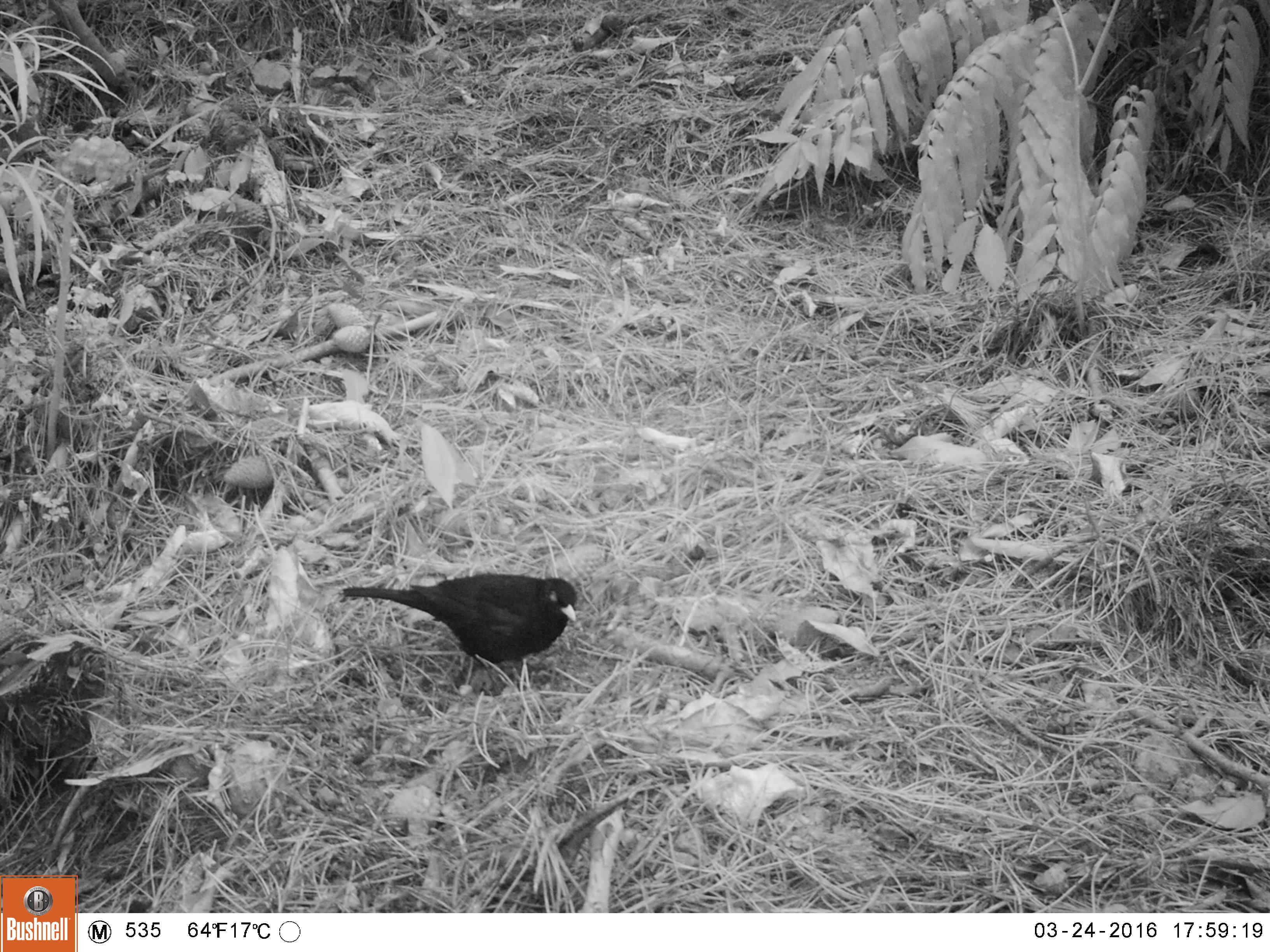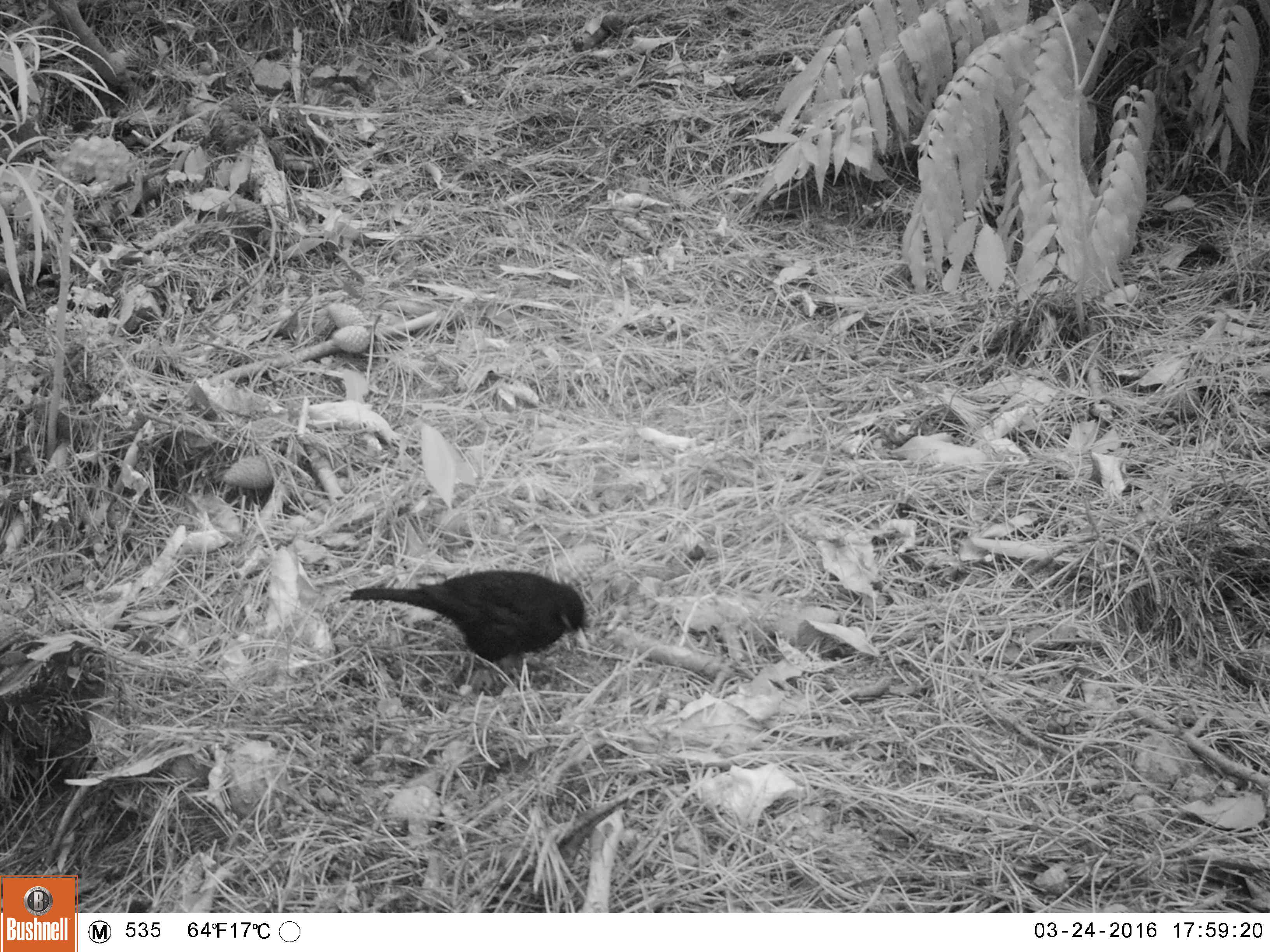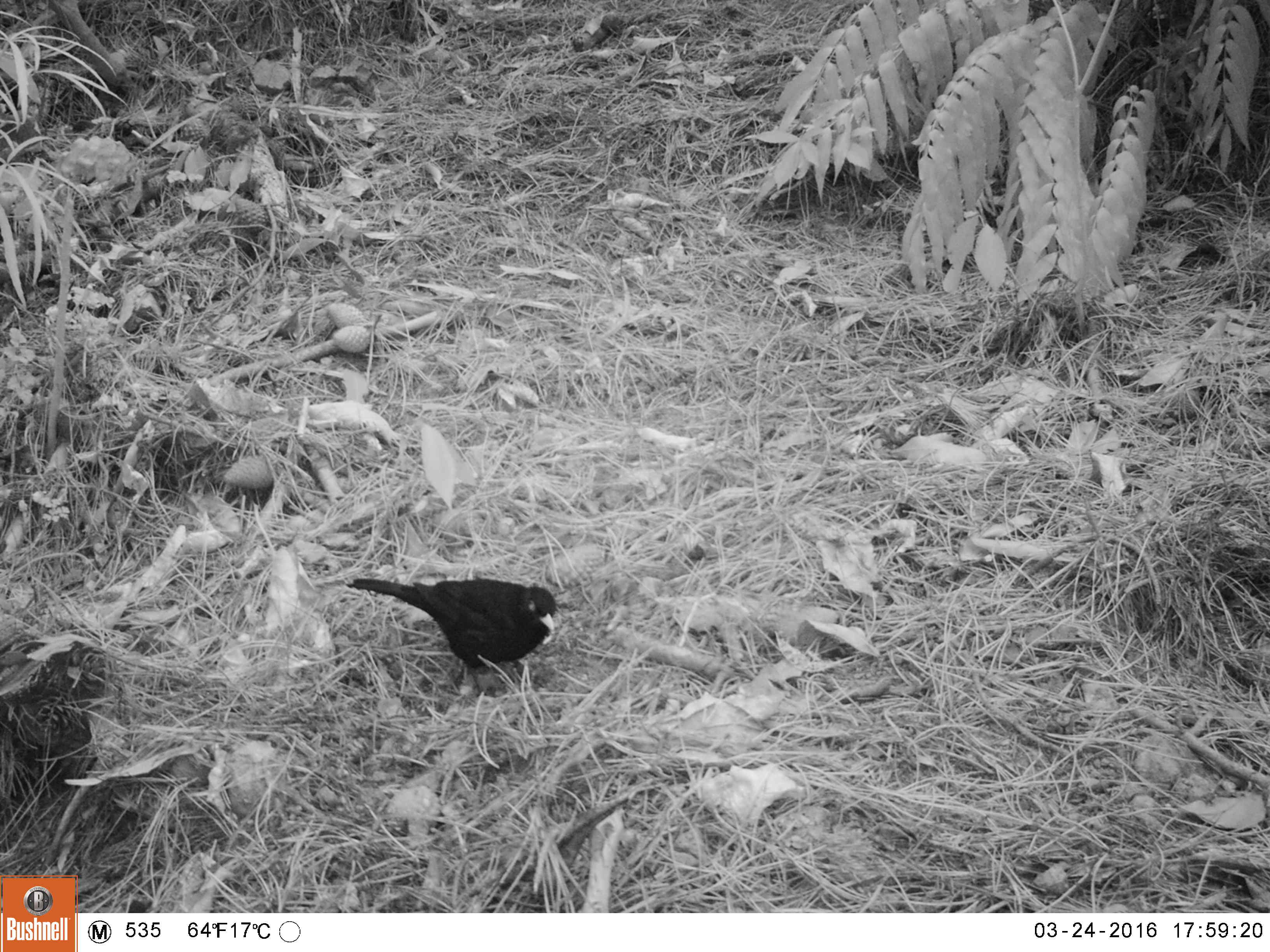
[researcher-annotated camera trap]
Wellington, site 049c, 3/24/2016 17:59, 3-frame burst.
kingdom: Animalia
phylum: Chordata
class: Aves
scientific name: Aves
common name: bird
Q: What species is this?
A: Bird (Aves).